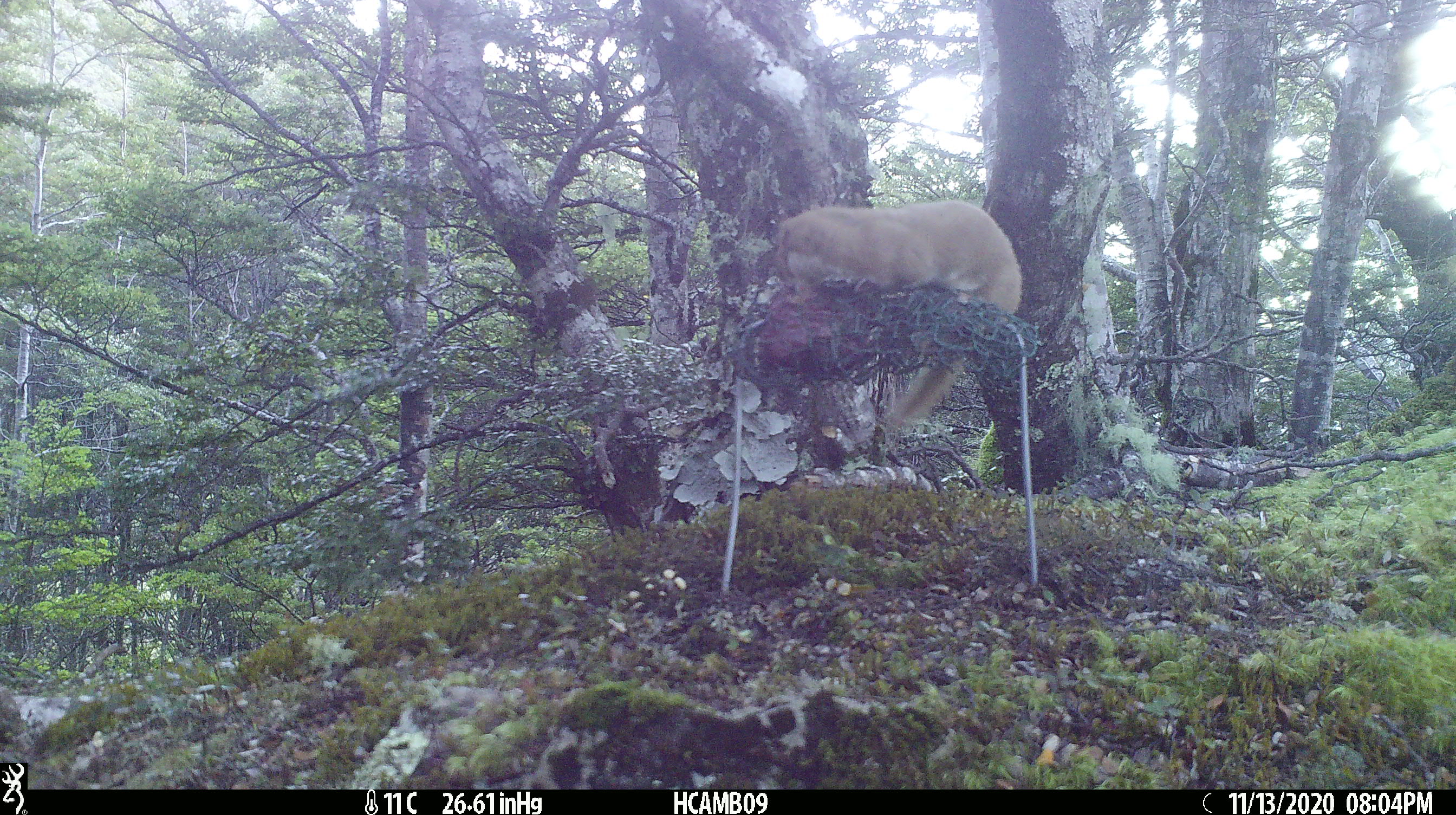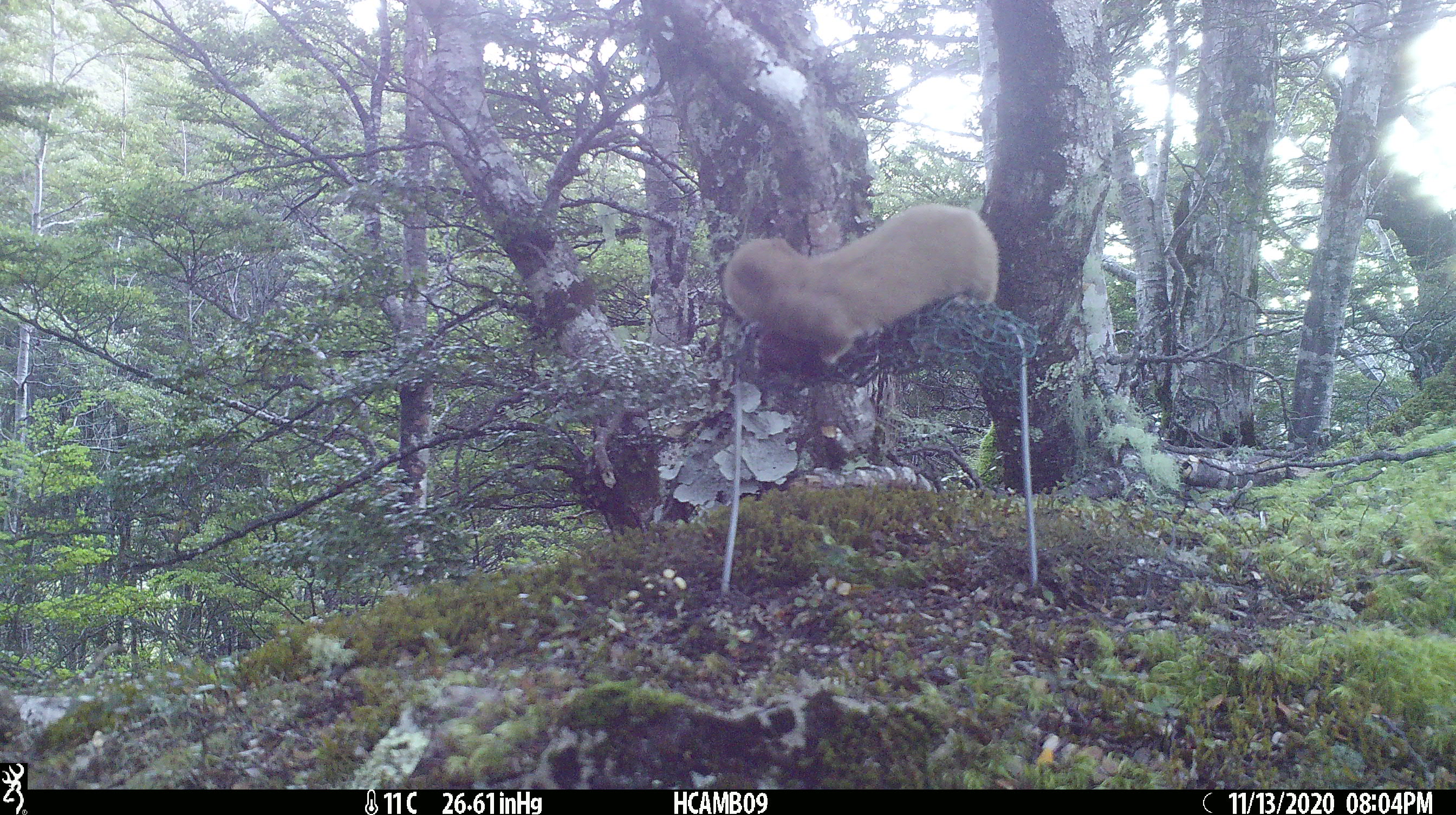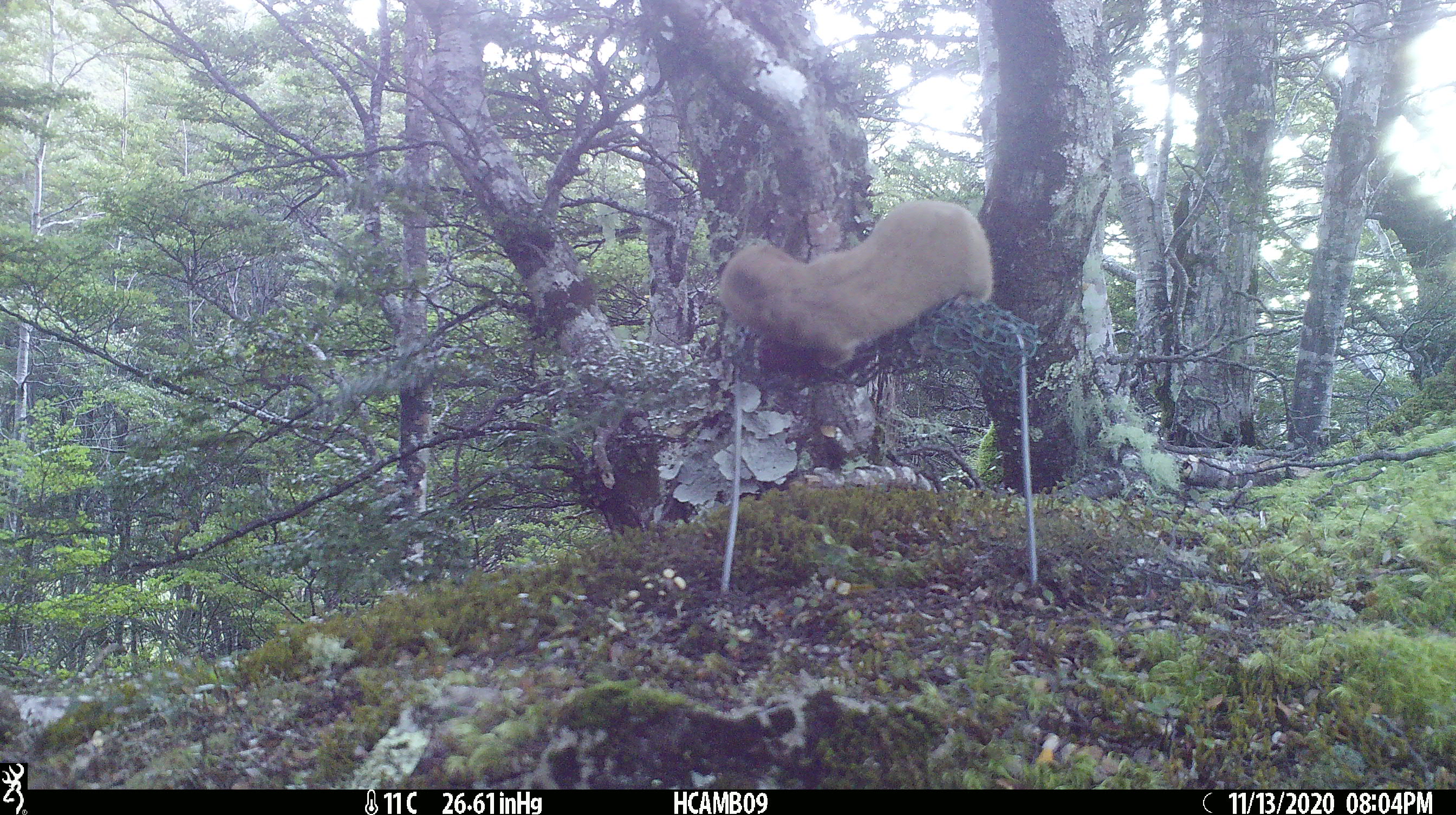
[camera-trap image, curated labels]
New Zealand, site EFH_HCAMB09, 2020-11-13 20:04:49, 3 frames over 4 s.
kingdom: Animalia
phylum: Chordata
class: Mammalia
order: Carnivora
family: Mustelidae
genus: Mustela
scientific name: Mustela nivalis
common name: least weasel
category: weasel